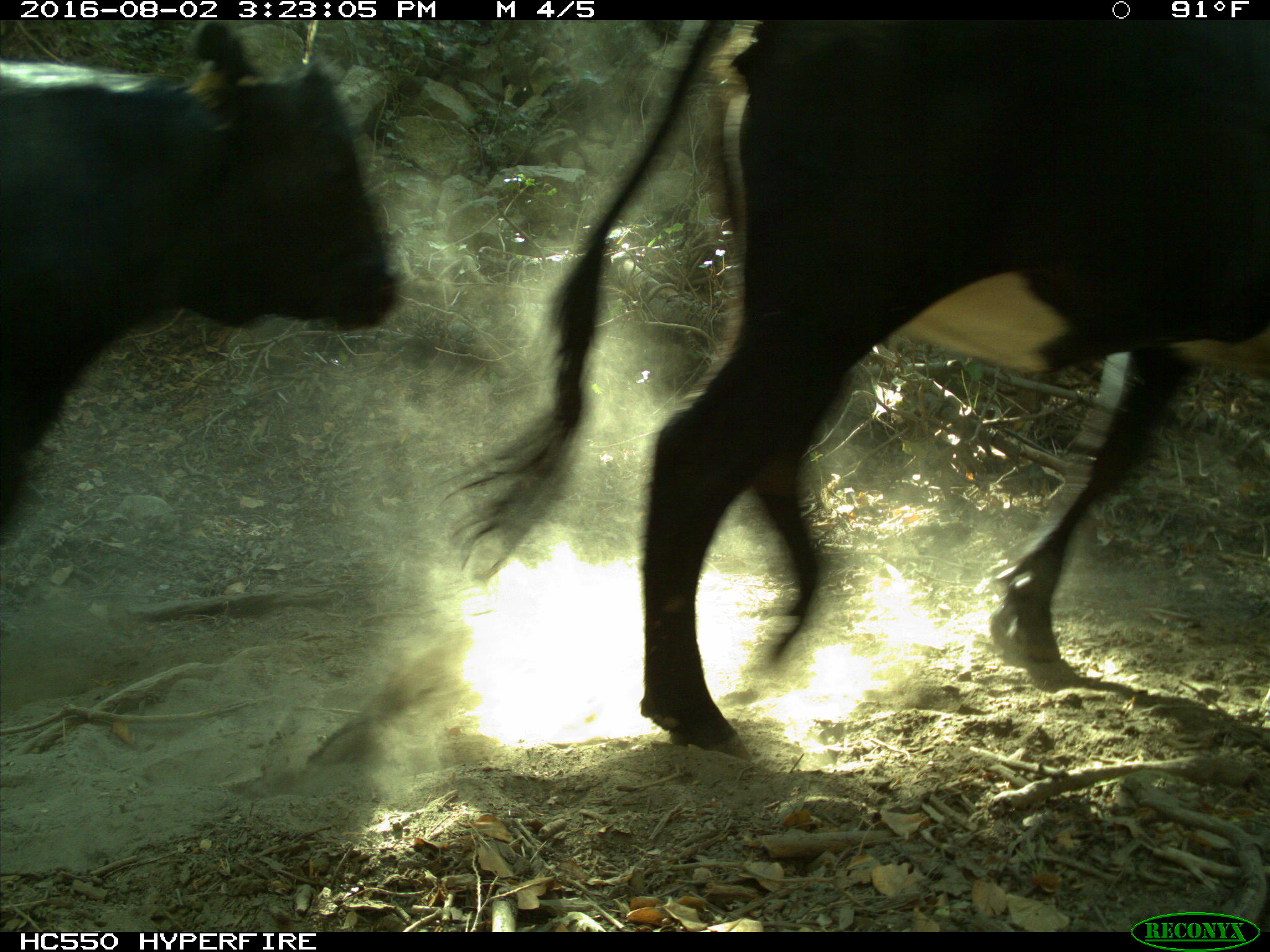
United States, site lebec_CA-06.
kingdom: Animalia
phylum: Chordata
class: Mammalia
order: Artiodactyla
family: Bovidae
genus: Bos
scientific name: Bos taurus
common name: domestic cow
Bos taurus (domestic cow).